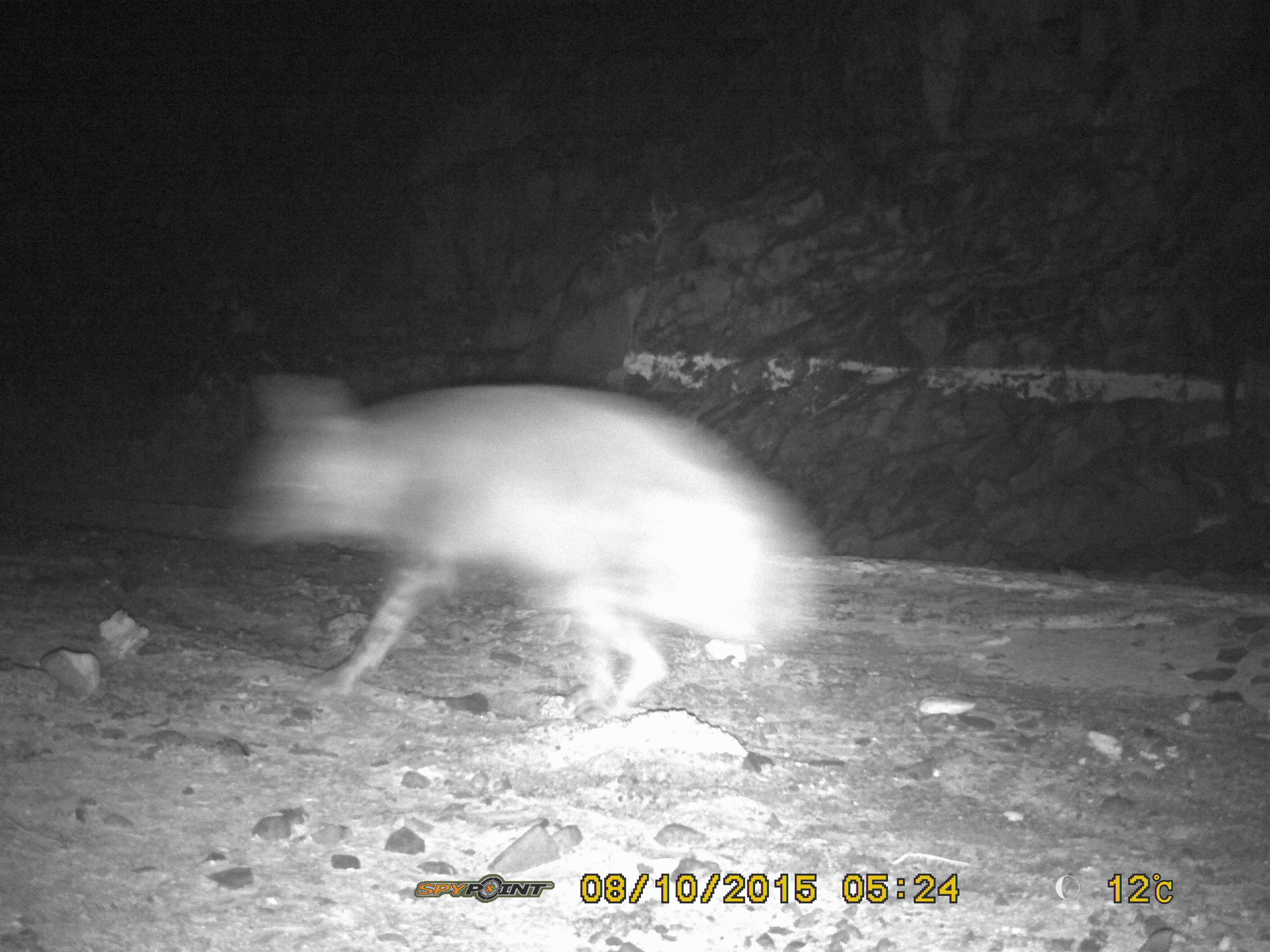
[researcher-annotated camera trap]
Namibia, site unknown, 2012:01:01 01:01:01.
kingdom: Animalia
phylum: Chordata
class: Mammalia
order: Carnivora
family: Hyaenidae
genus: Parahyaena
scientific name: Parahyaena brunnea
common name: brown hyena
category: hyaena brunnea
Hyaena brunnea (brown hyena) (Parahyaena brunnea).